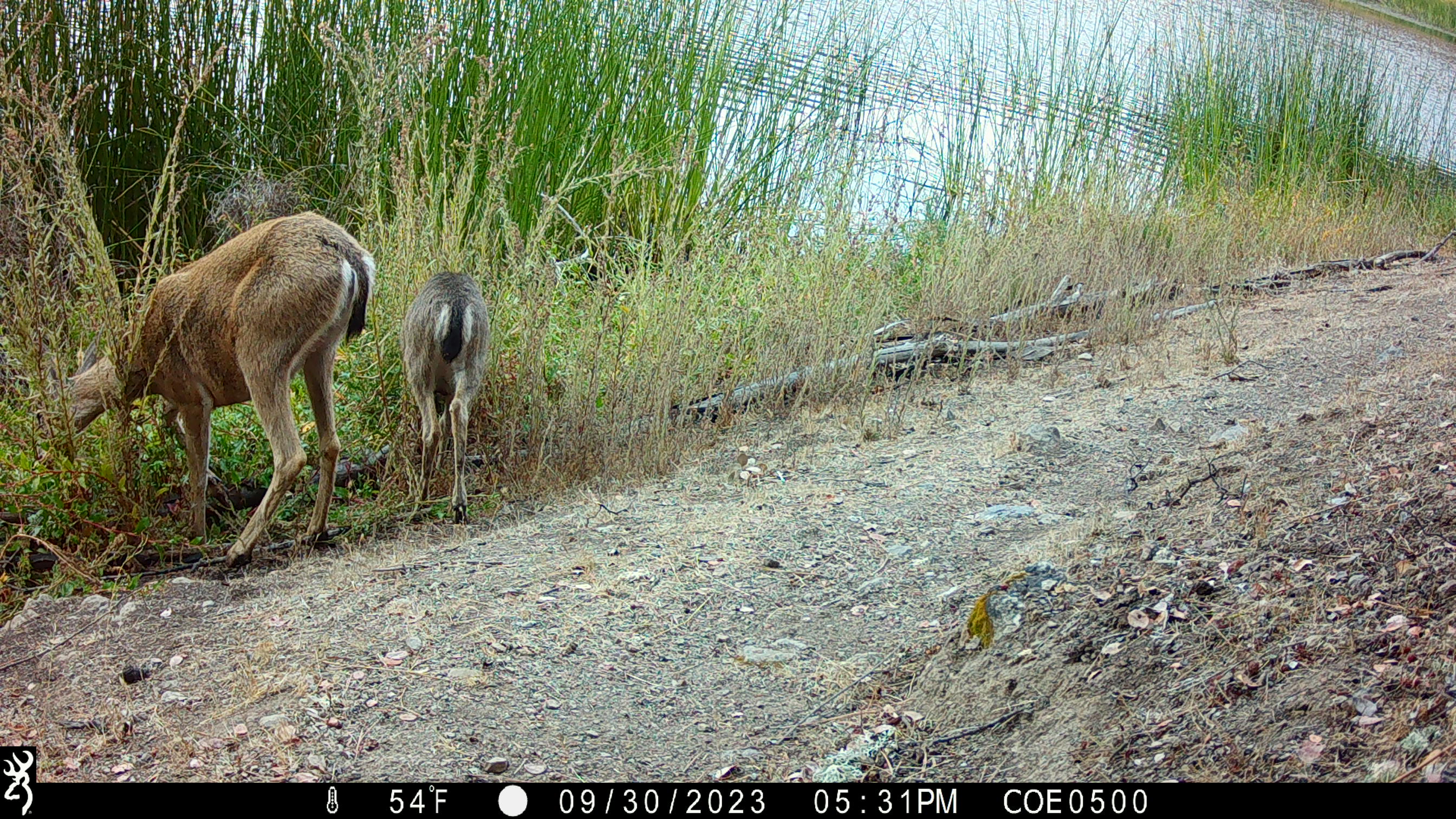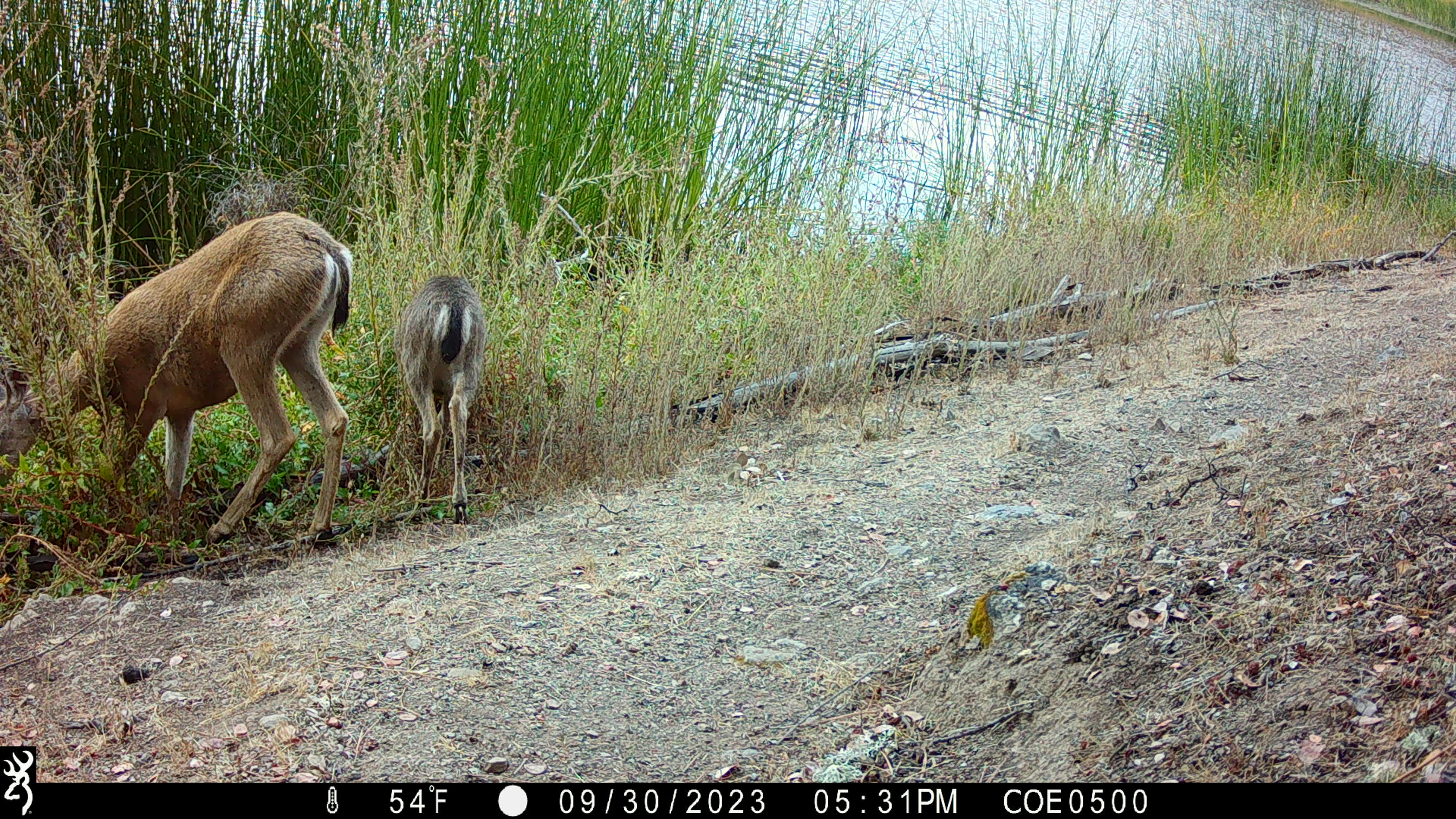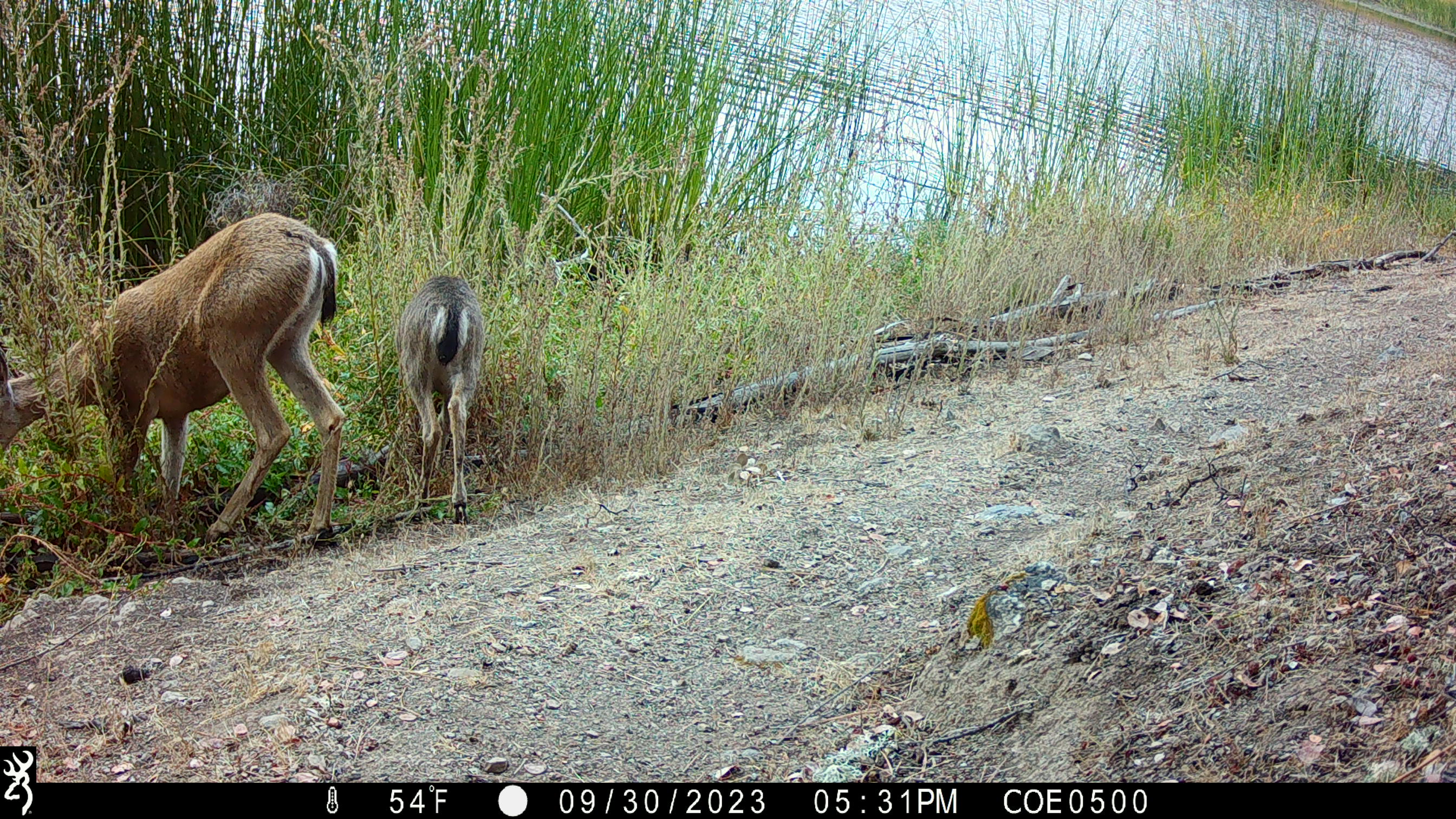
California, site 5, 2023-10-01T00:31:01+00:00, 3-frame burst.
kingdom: Animalia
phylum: Chordata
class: Mammalia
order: Artiodactyla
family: Cervidae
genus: Odocoileus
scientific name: Odocoileus hemionus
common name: mule deer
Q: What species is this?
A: Mule deer (Odocoileus hemionus).